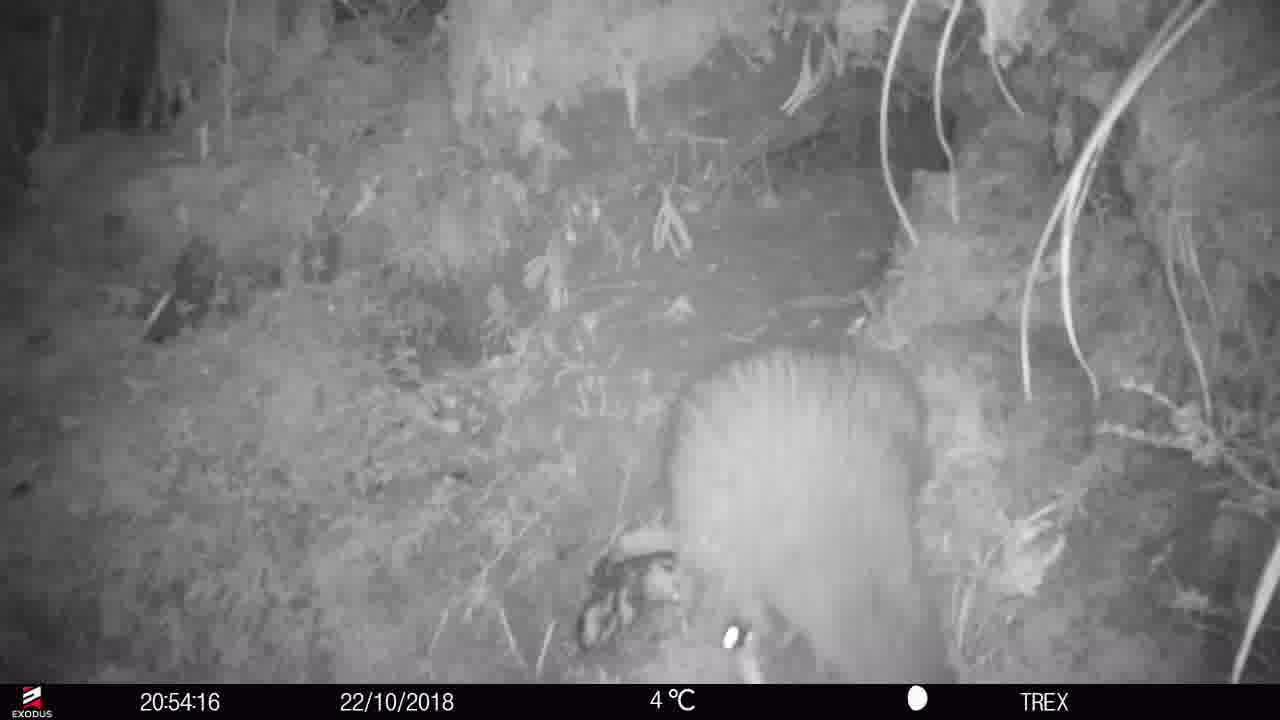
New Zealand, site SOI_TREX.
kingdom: Animalia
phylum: Chordata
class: Aves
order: Apterygiformes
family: Apterygidae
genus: Apteryx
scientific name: Apteryx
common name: kiwi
Kiwi (Apteryx).